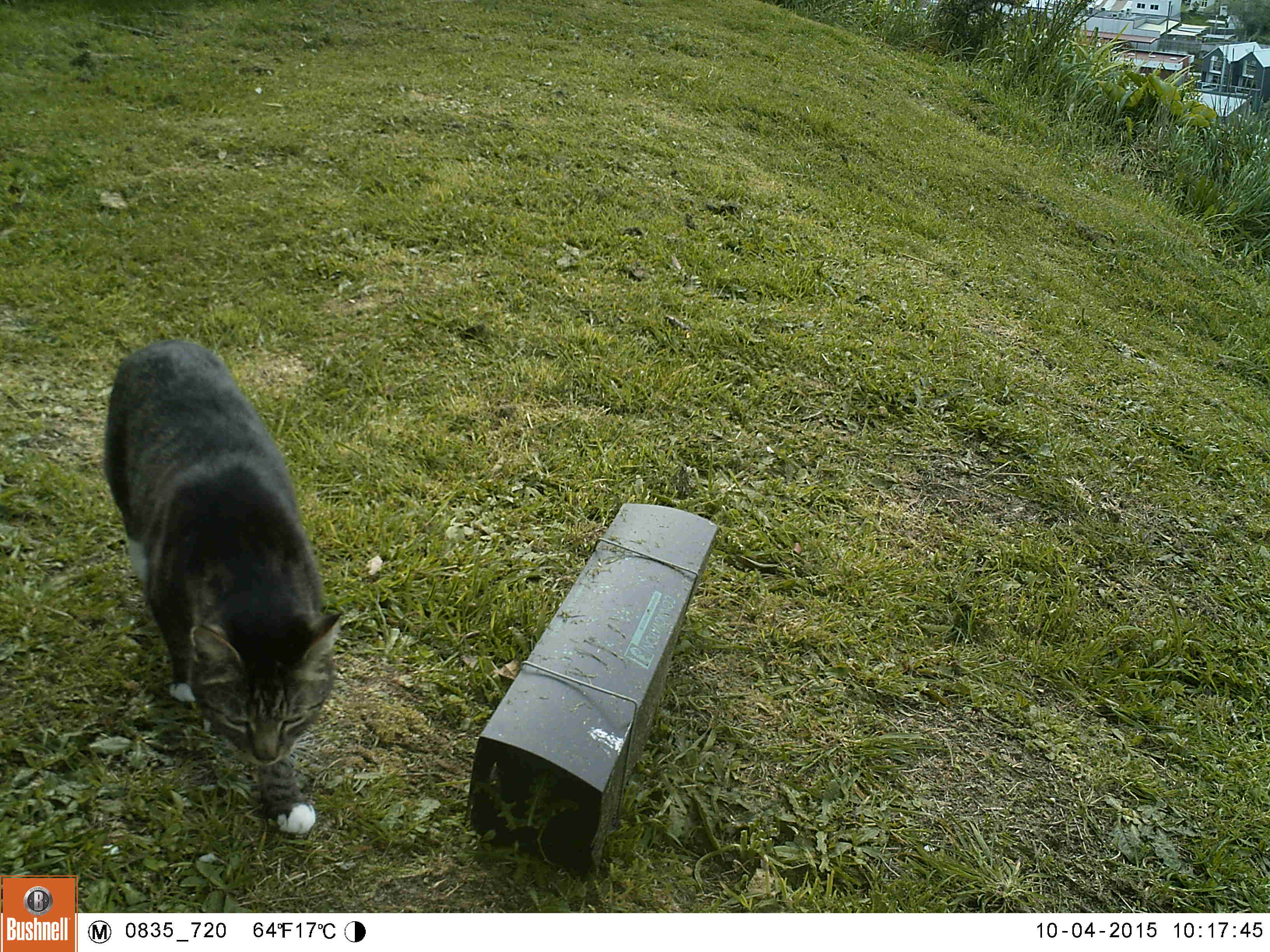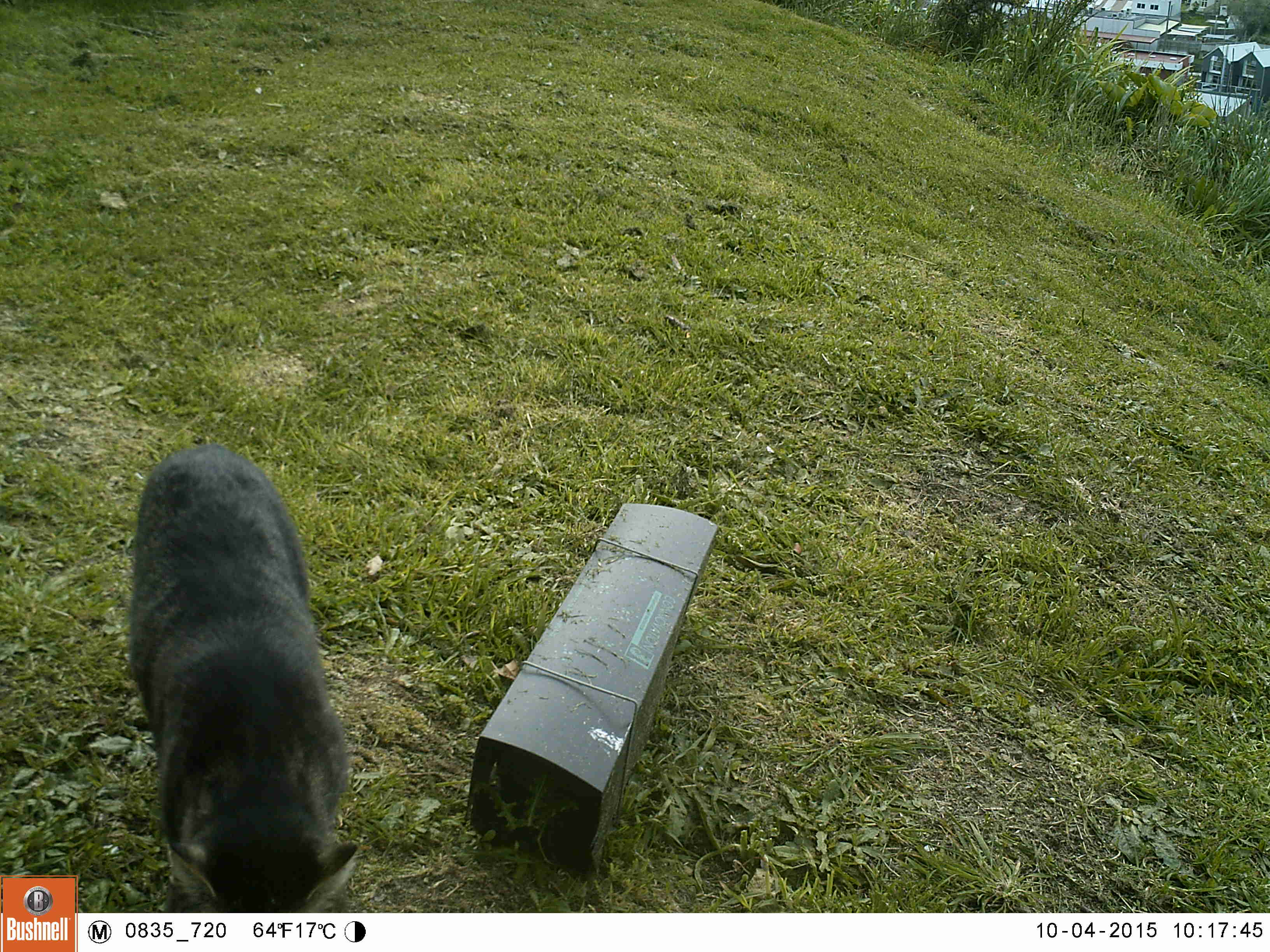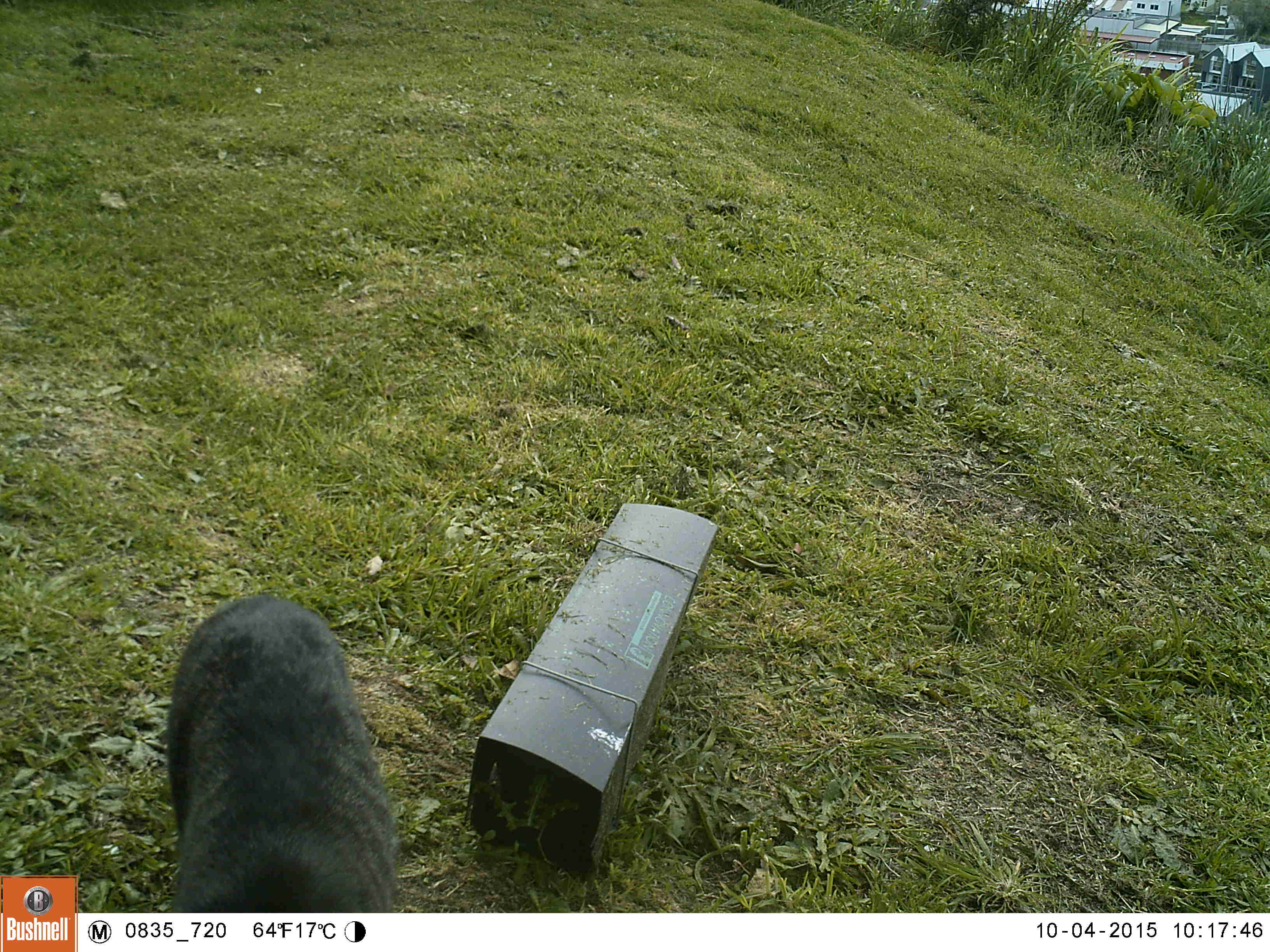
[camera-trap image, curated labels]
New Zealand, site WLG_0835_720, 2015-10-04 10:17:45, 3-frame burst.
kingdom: Animalia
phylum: Chordata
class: Mammalia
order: Carnivora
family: Felidae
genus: Felis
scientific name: Felis catus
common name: domestic cat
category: cat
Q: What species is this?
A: Cat (domestic cat) (Felis catus).